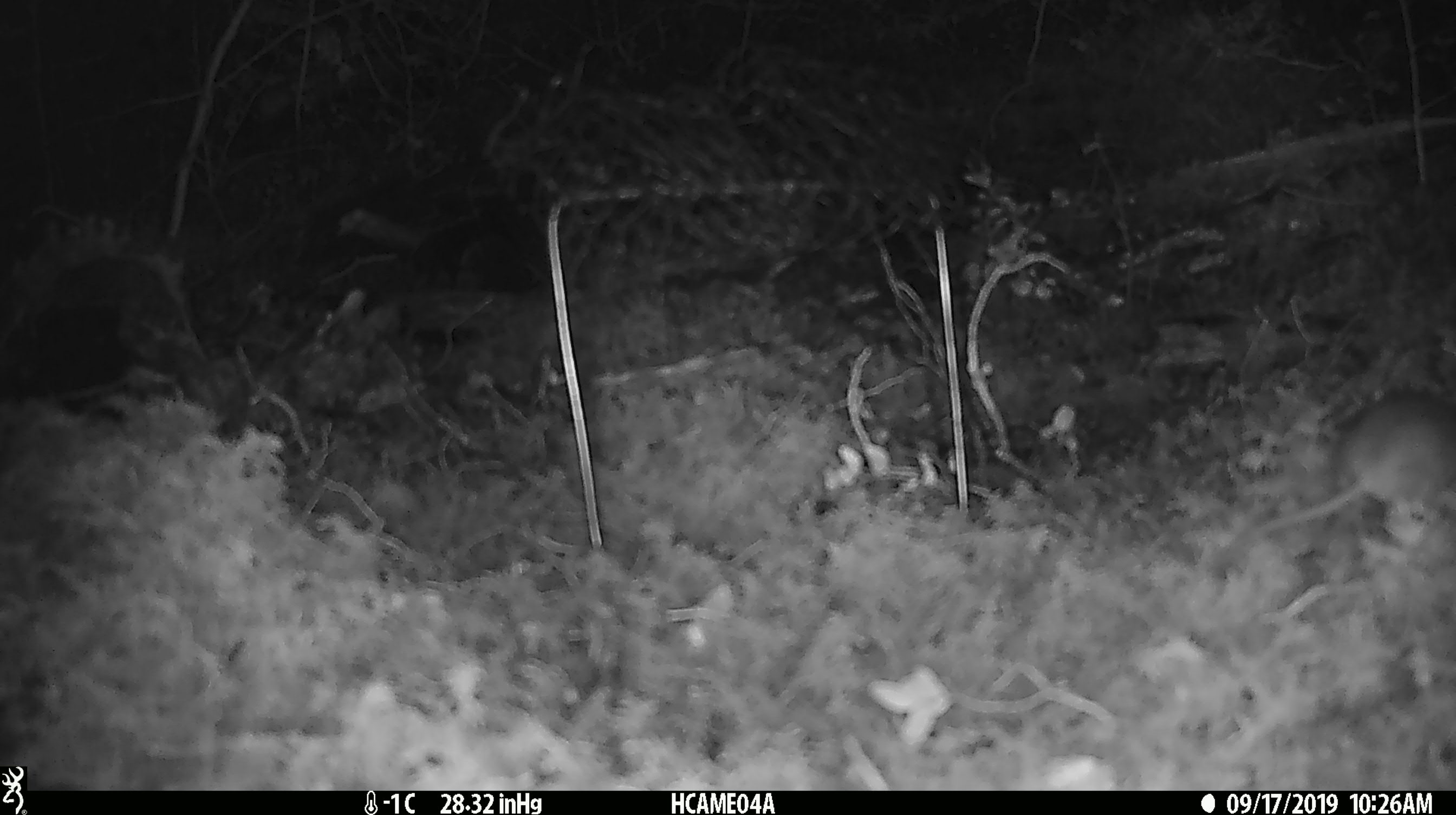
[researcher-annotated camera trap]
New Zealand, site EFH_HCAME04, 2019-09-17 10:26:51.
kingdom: Animalia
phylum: Chordata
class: Mammalia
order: Rodentia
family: Muridae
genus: Mus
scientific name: Mus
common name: mouse